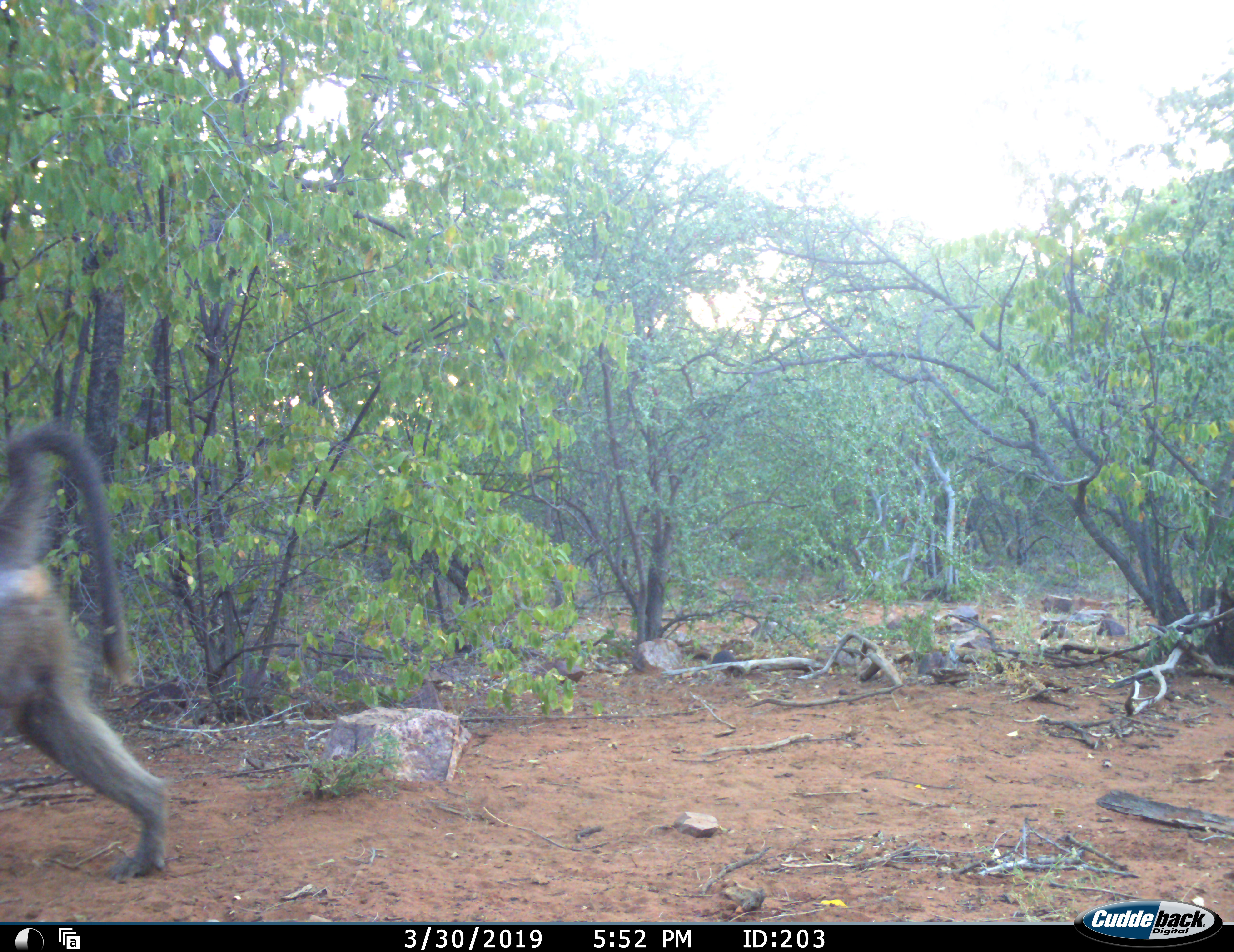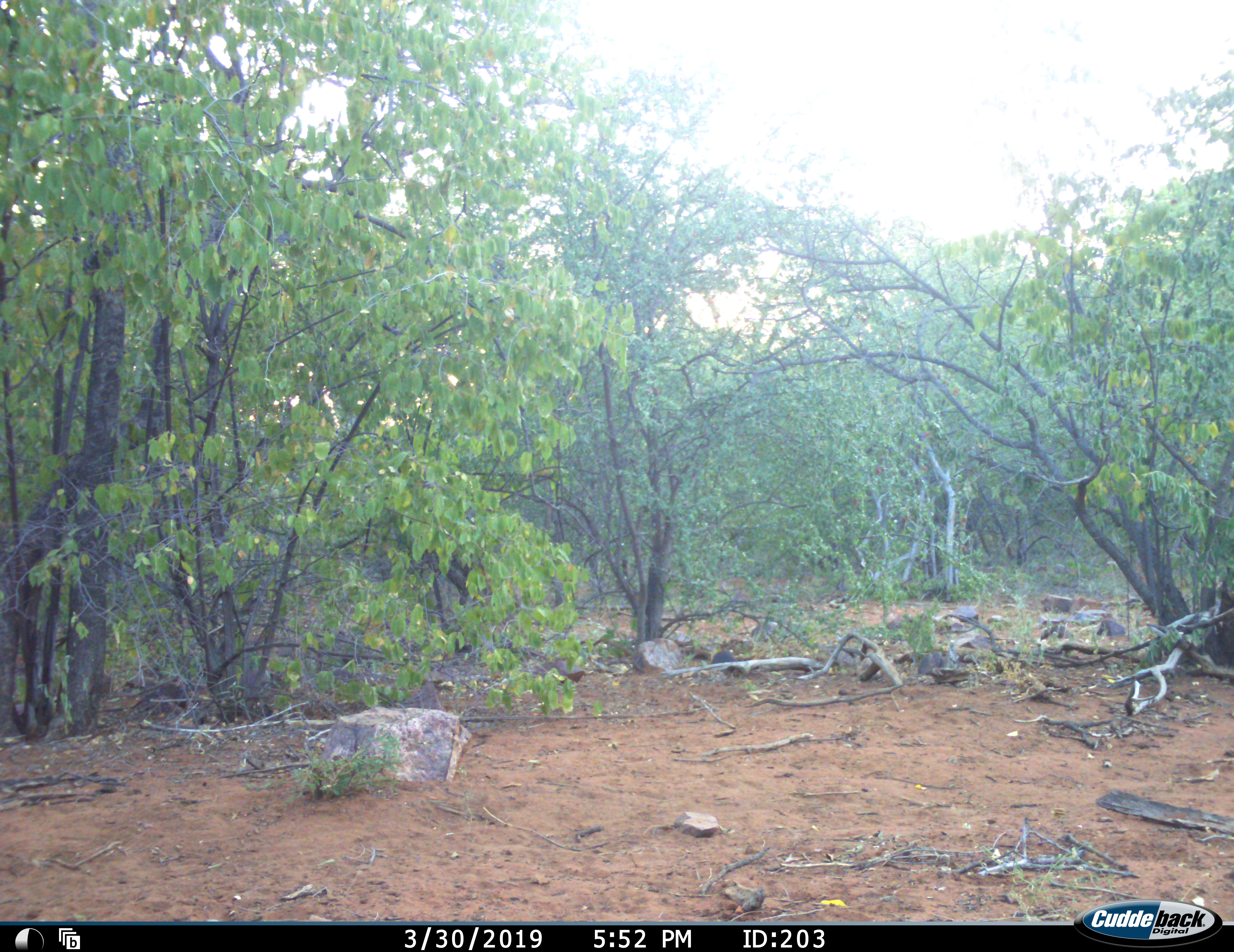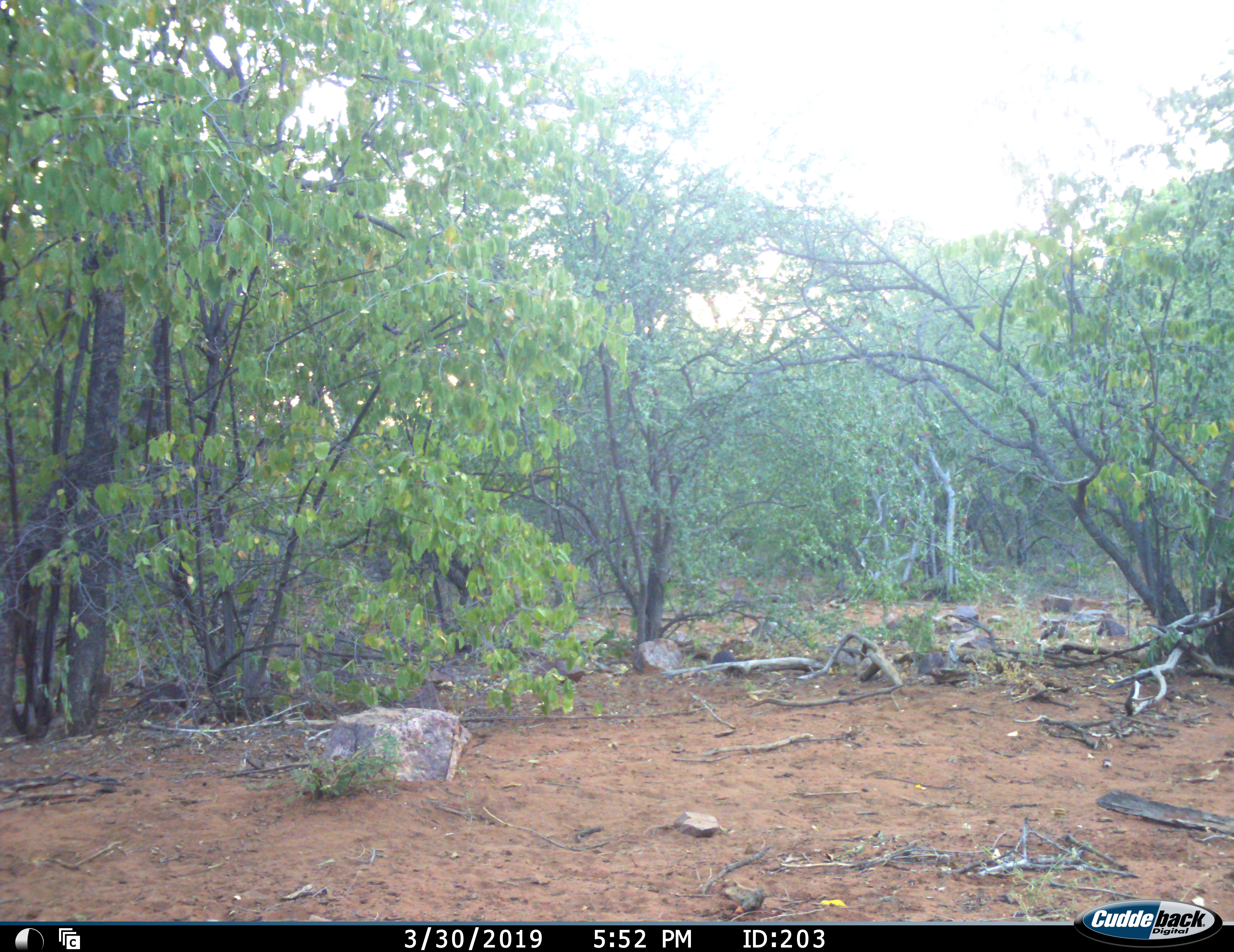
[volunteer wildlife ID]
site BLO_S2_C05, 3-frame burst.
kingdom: Animalia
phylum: Chordata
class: Mammalia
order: Primates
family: Cercopithecidae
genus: Papio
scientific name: Papio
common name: baboon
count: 1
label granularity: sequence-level